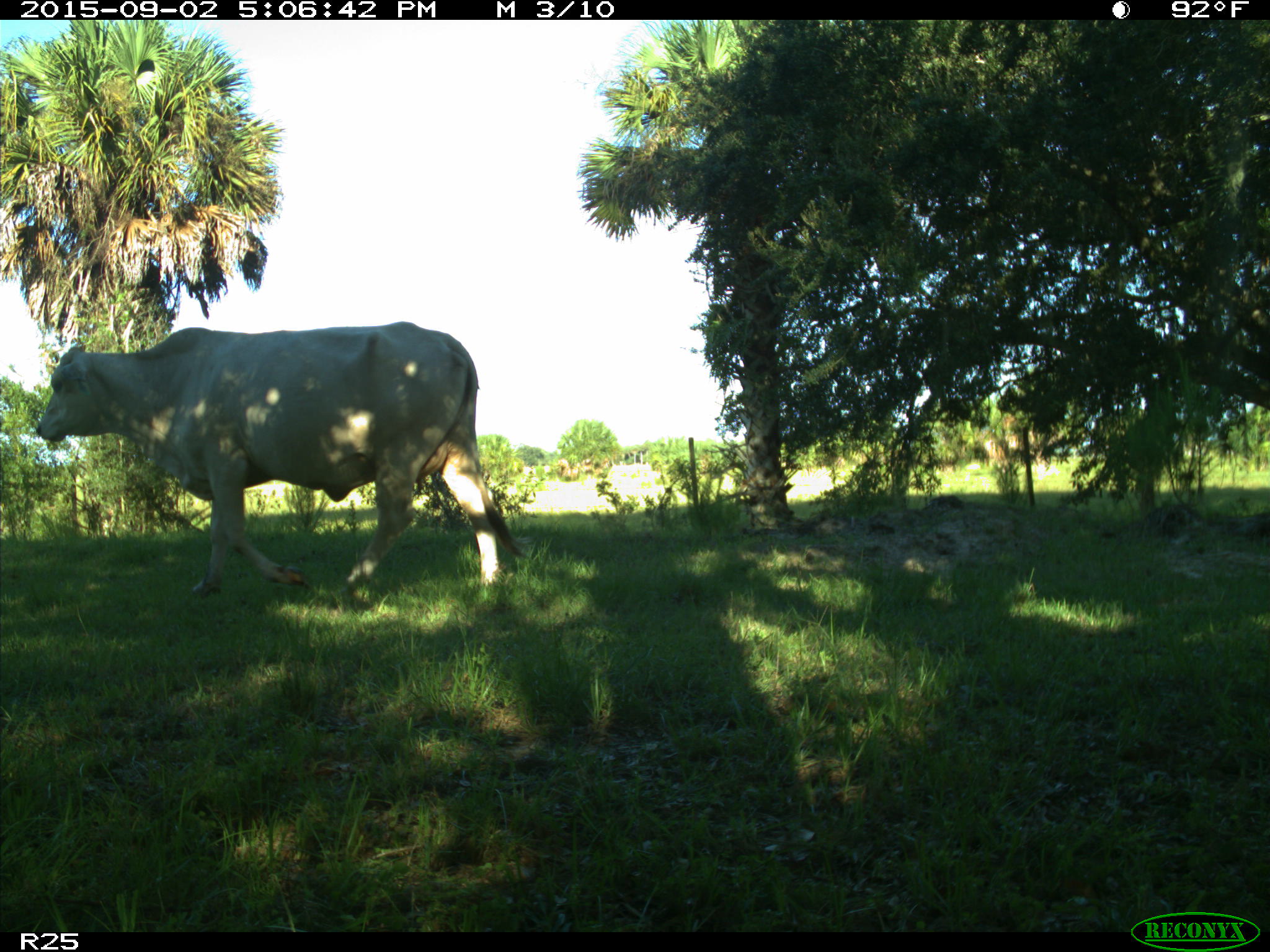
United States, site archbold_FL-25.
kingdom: Animalia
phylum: Chordata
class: Mammalia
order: Artiodactyla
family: Bovidae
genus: Bos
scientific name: Bos taurus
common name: domestic cow